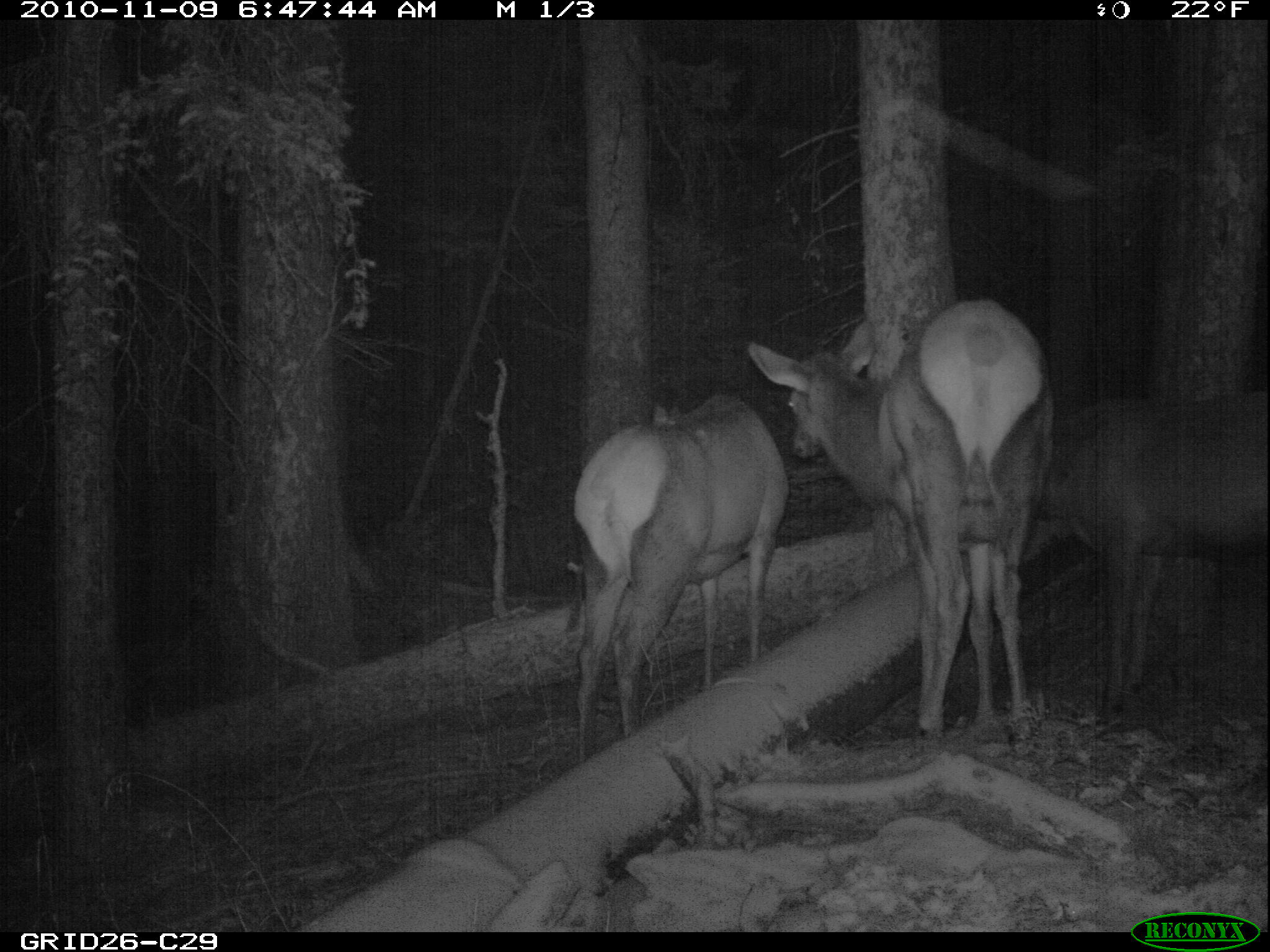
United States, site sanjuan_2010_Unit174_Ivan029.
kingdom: Animalia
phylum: Chordata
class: Mammalia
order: Artiodactyla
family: Cervidae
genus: Cervus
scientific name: Cervus elaphus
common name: red deer